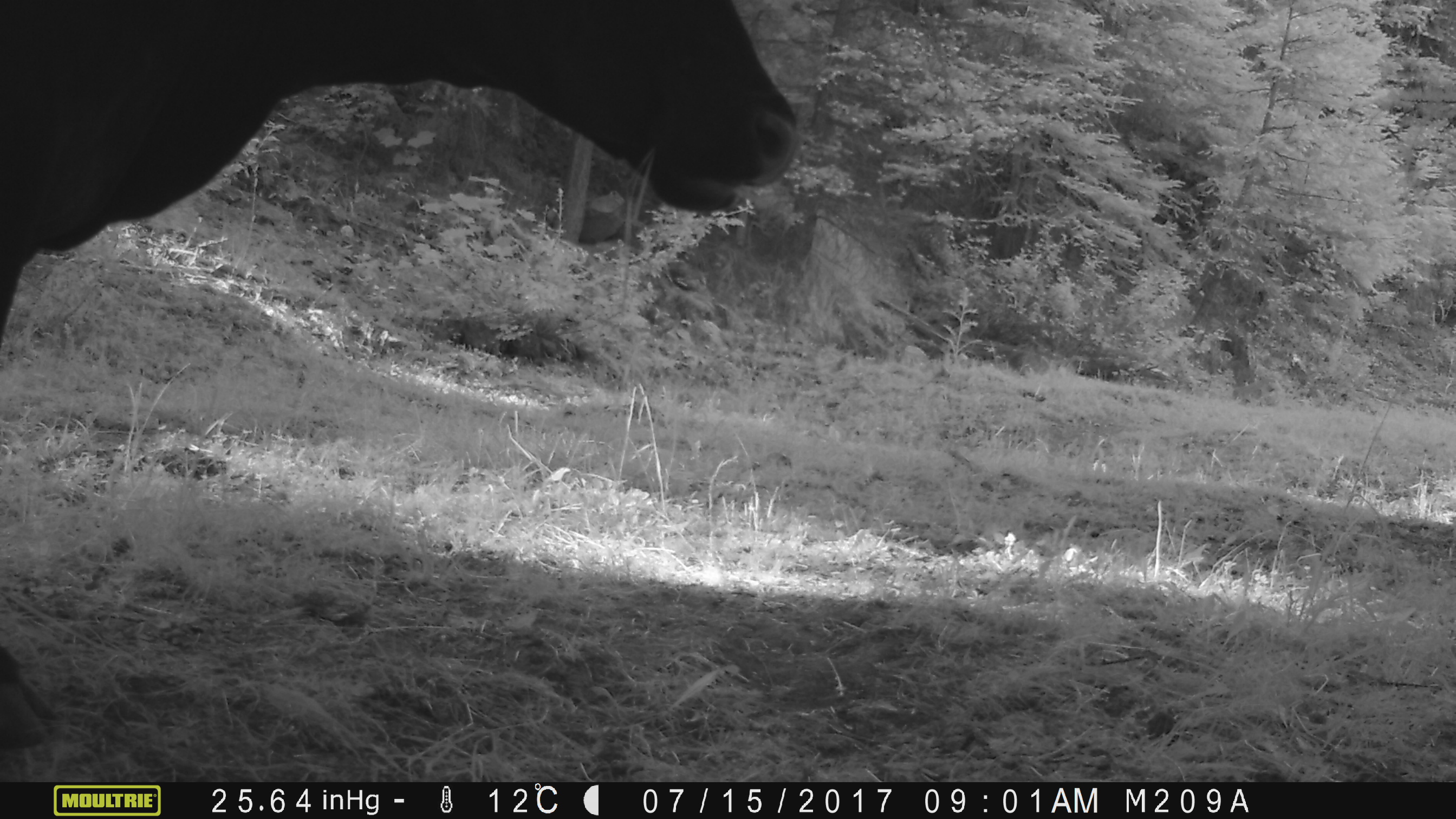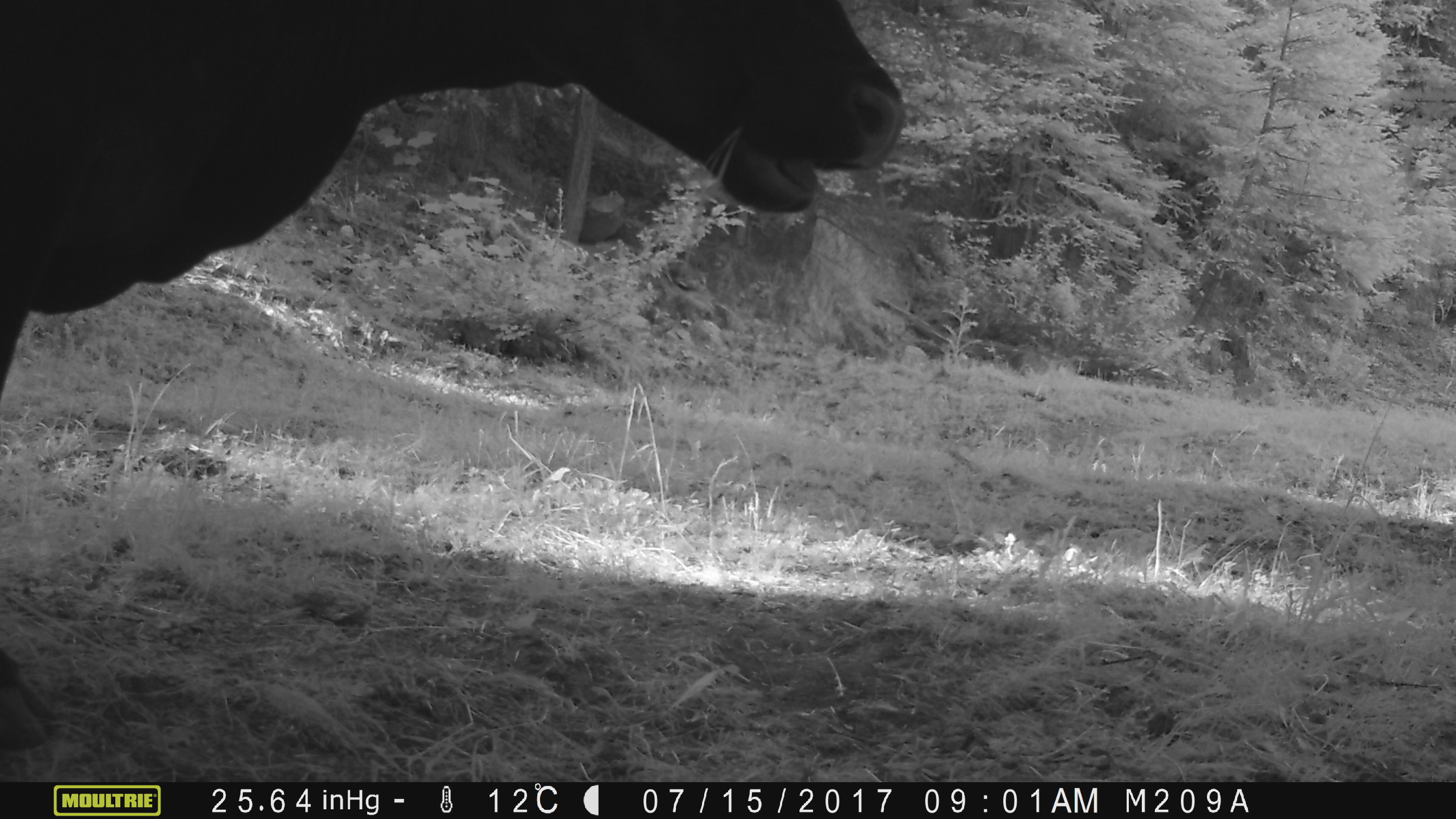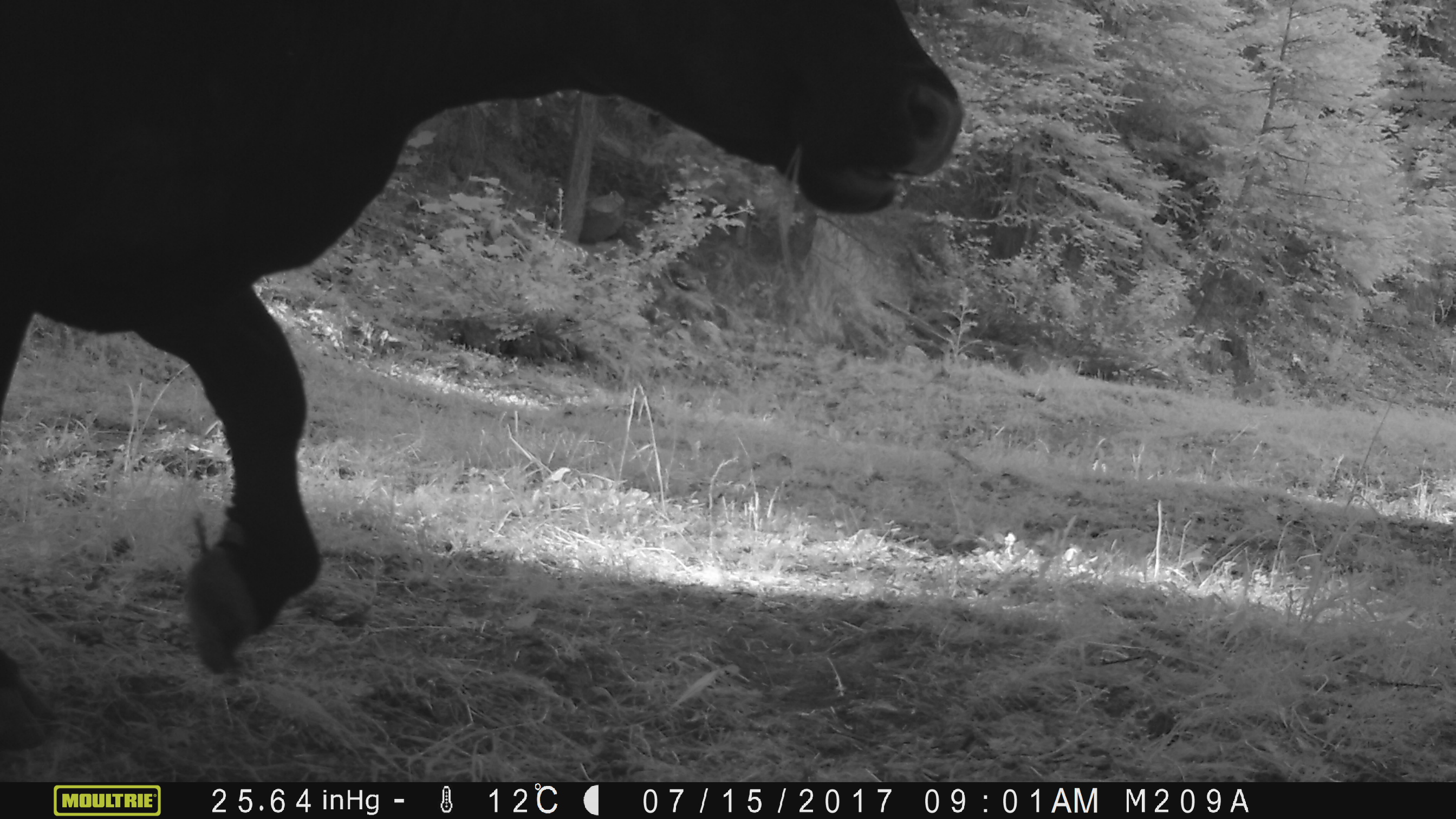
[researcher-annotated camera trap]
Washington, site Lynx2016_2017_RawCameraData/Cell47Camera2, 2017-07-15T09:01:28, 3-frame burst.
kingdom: Animalia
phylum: Chordata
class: Mammalia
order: Artiodactyla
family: Bovidae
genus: Bos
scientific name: Bos taurus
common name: domestic cattle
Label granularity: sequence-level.